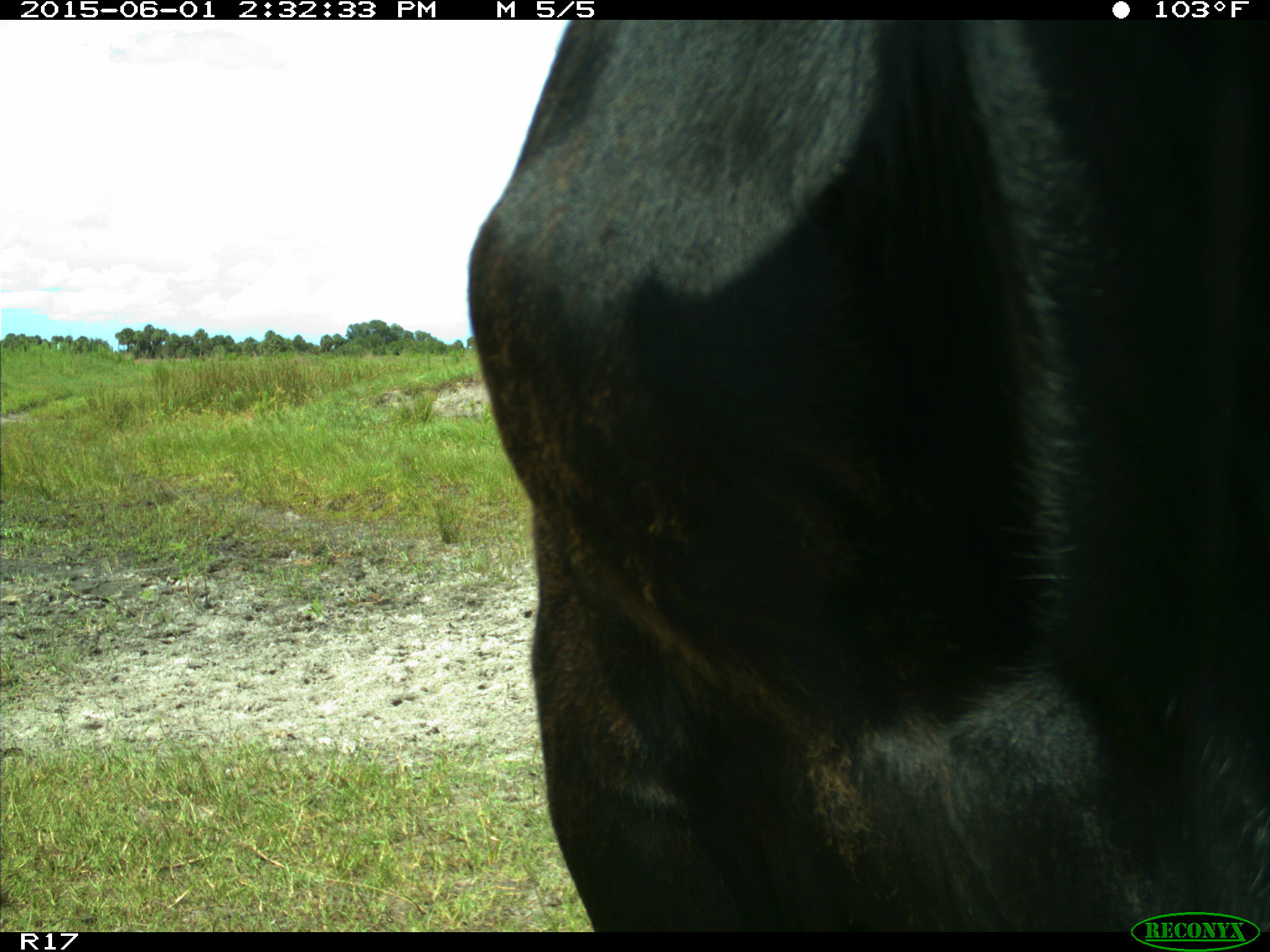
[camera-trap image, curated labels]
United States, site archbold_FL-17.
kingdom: Animalia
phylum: Chordata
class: Mammalia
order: Artiodactyla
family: Bovidae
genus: Bos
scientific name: Bos taurus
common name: domestic cow